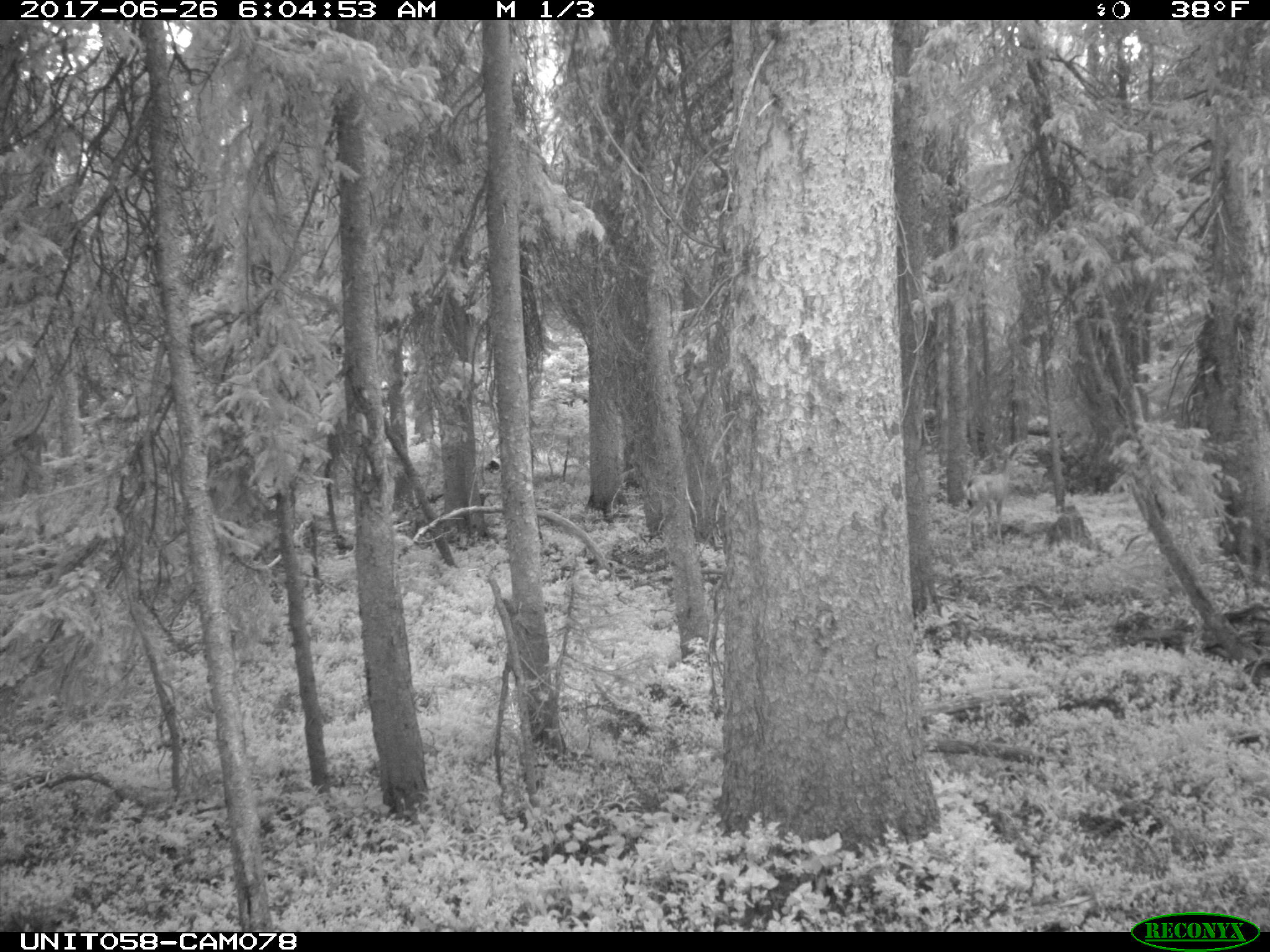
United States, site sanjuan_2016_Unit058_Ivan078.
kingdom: Animalia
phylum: Chordata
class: Mammalia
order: Artiodactyla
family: Cervidae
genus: Odocoileus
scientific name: Odocoileus hemionus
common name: mule deer